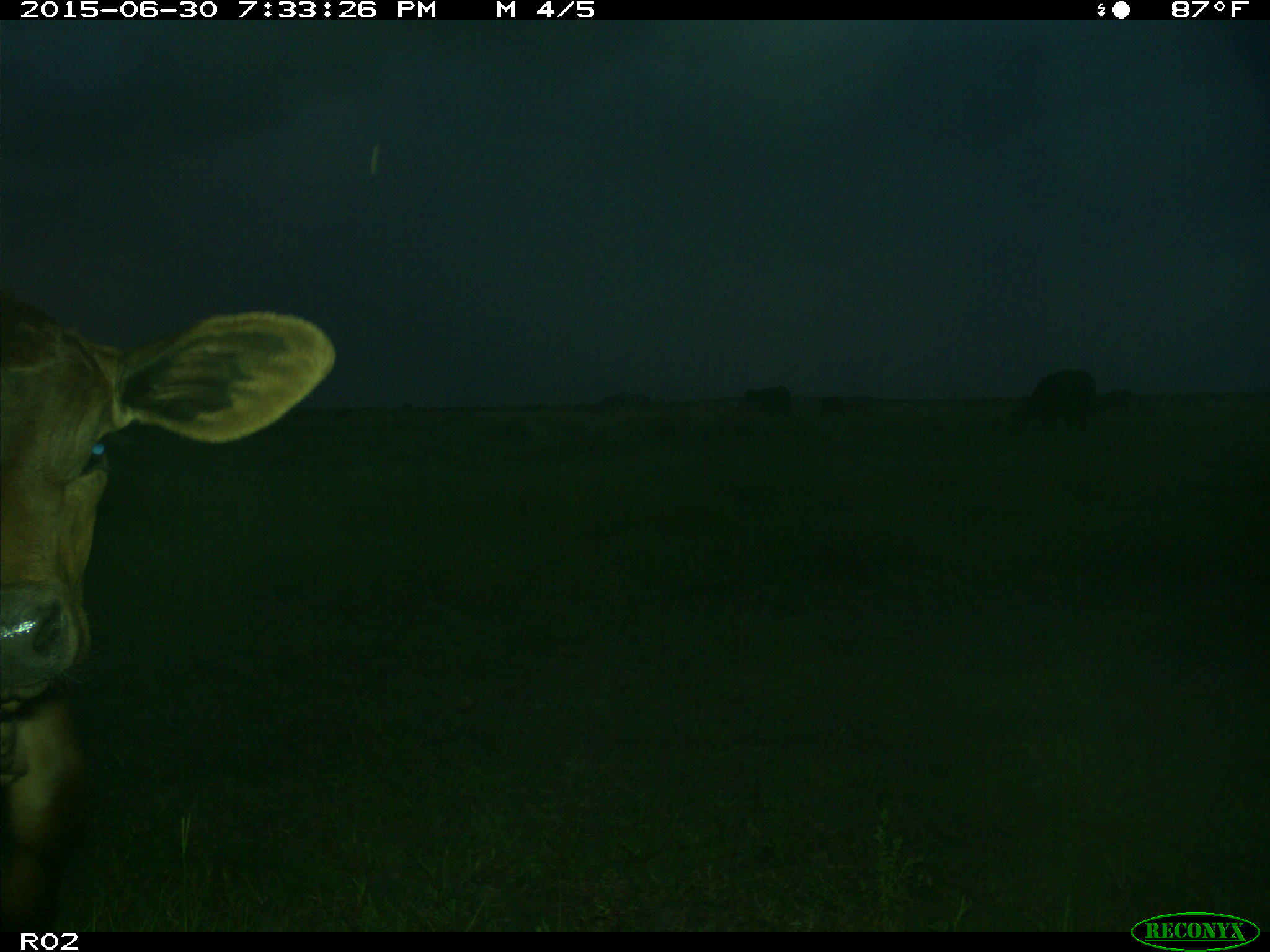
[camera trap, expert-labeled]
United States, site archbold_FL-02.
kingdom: Animalia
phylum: Chordata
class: Mammalia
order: Artiodactyla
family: Bovidae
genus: Bos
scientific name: Bos taurus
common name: domestic cow